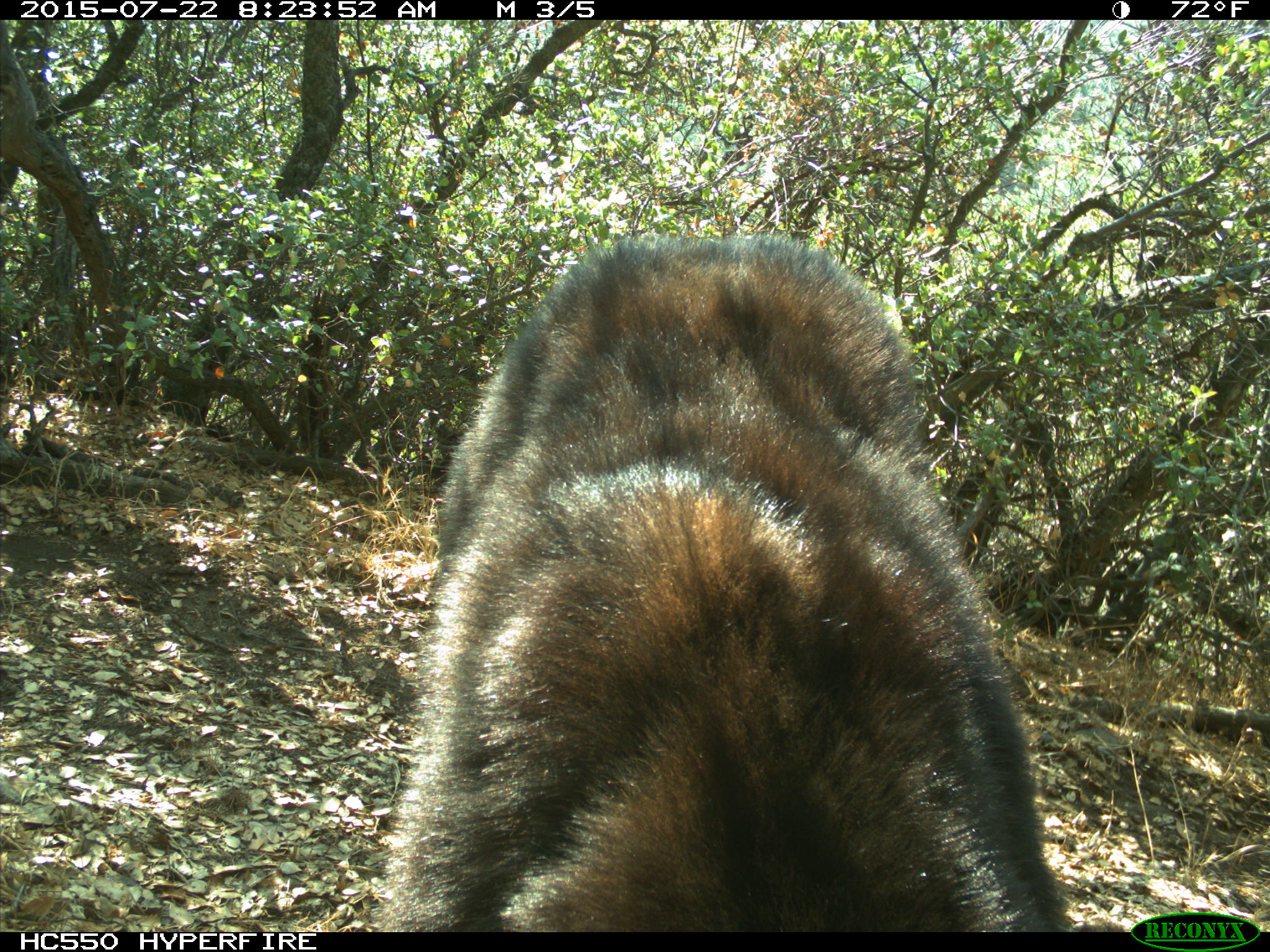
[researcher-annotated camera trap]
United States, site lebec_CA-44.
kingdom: Animalia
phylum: Chordata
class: Mammalia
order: Carnivora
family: Ursidae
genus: Ursus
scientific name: Ursus americanus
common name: american black bear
Ursus americanus (american black bear).